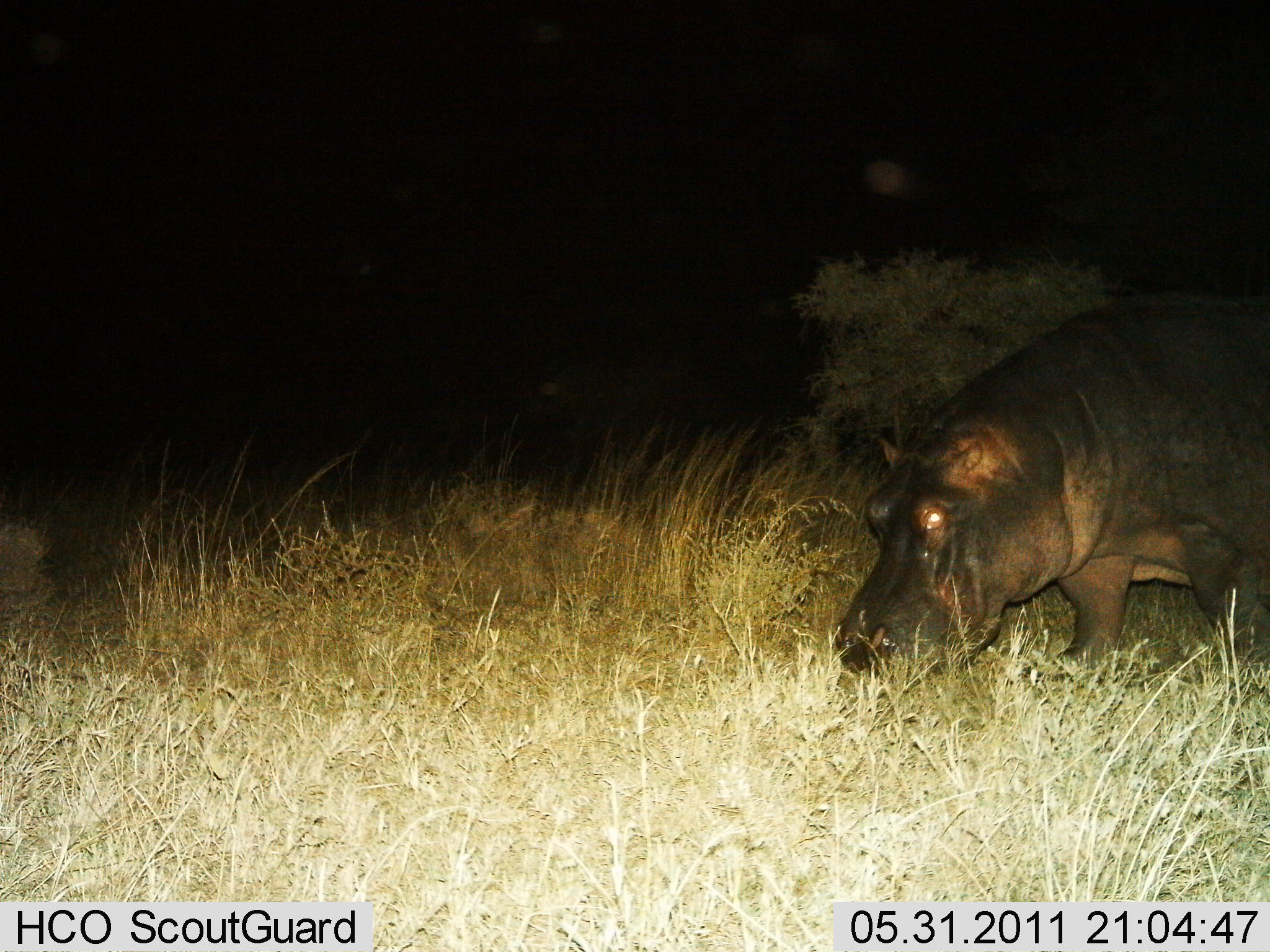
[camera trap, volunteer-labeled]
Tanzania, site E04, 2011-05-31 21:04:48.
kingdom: Animalia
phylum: Chordata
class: Mammalia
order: Artiodactyla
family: Hippopotamidae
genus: Hippopotamus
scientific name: Hippopotamus amphibius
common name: hippopotamus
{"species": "hippopotamus (Hippopotamus amphibius)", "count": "1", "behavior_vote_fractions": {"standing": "36%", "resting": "0%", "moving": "9%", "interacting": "0%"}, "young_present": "0%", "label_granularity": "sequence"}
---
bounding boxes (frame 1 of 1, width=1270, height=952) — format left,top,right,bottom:
animal: 824,296,1270,689